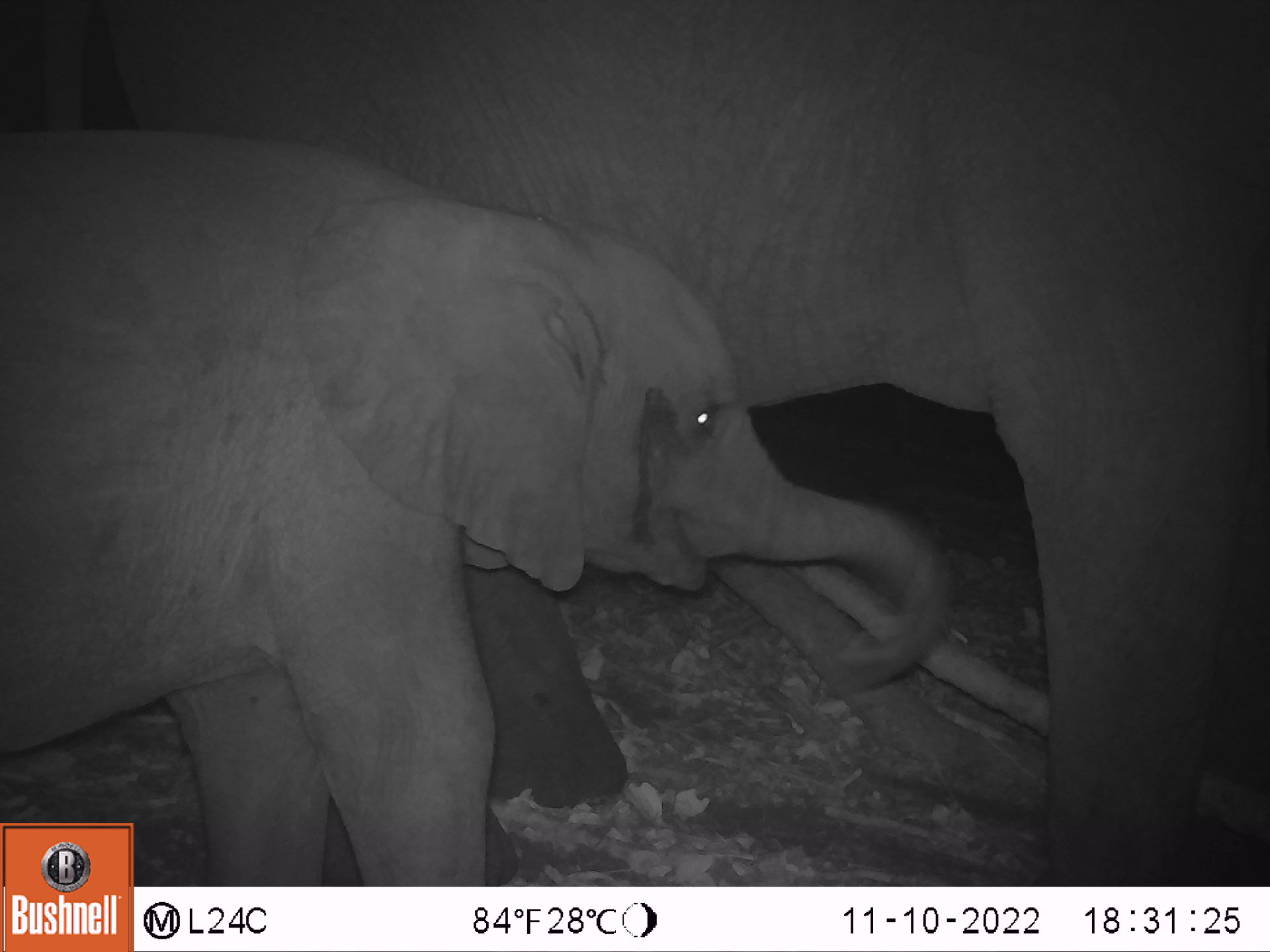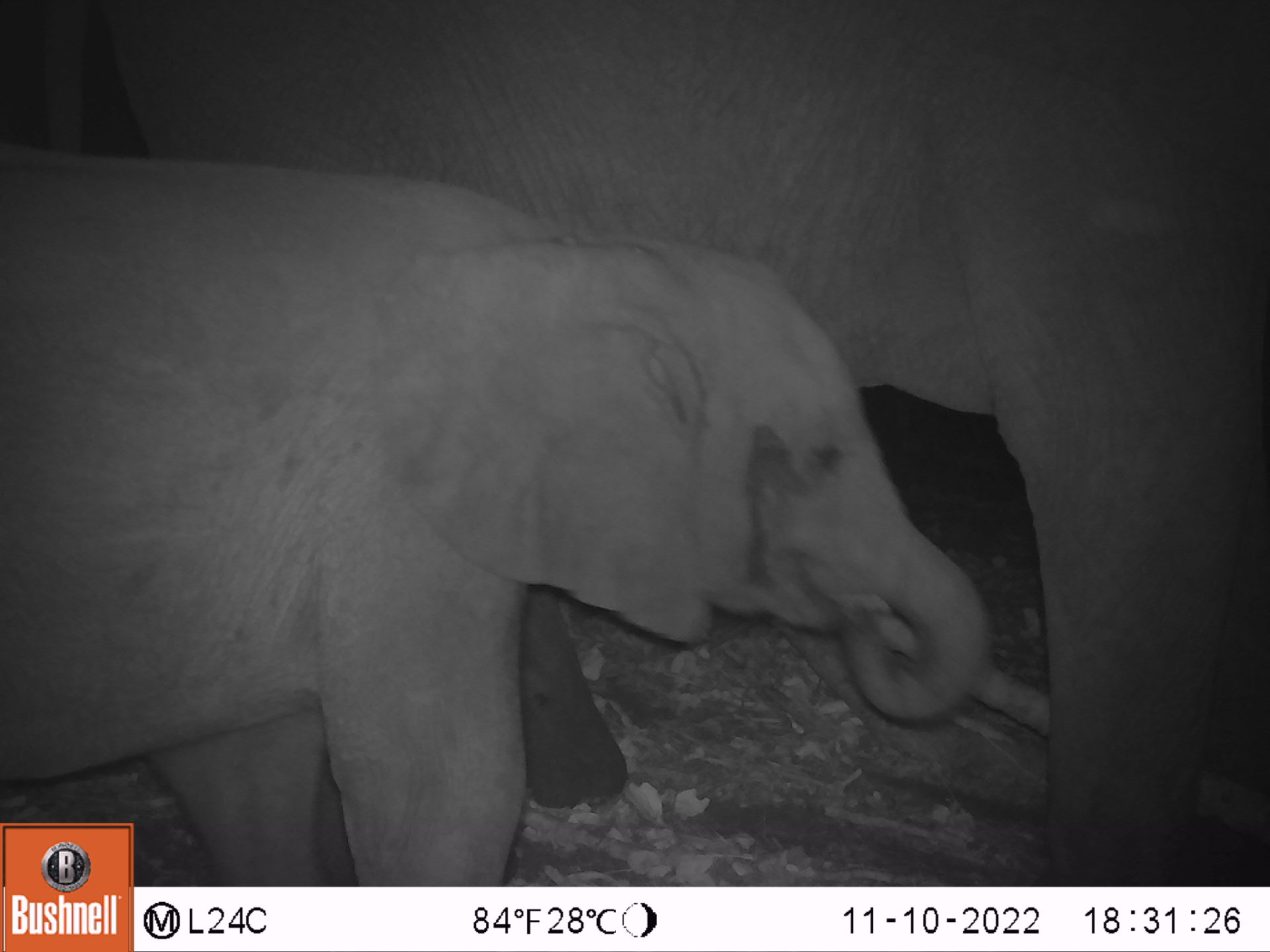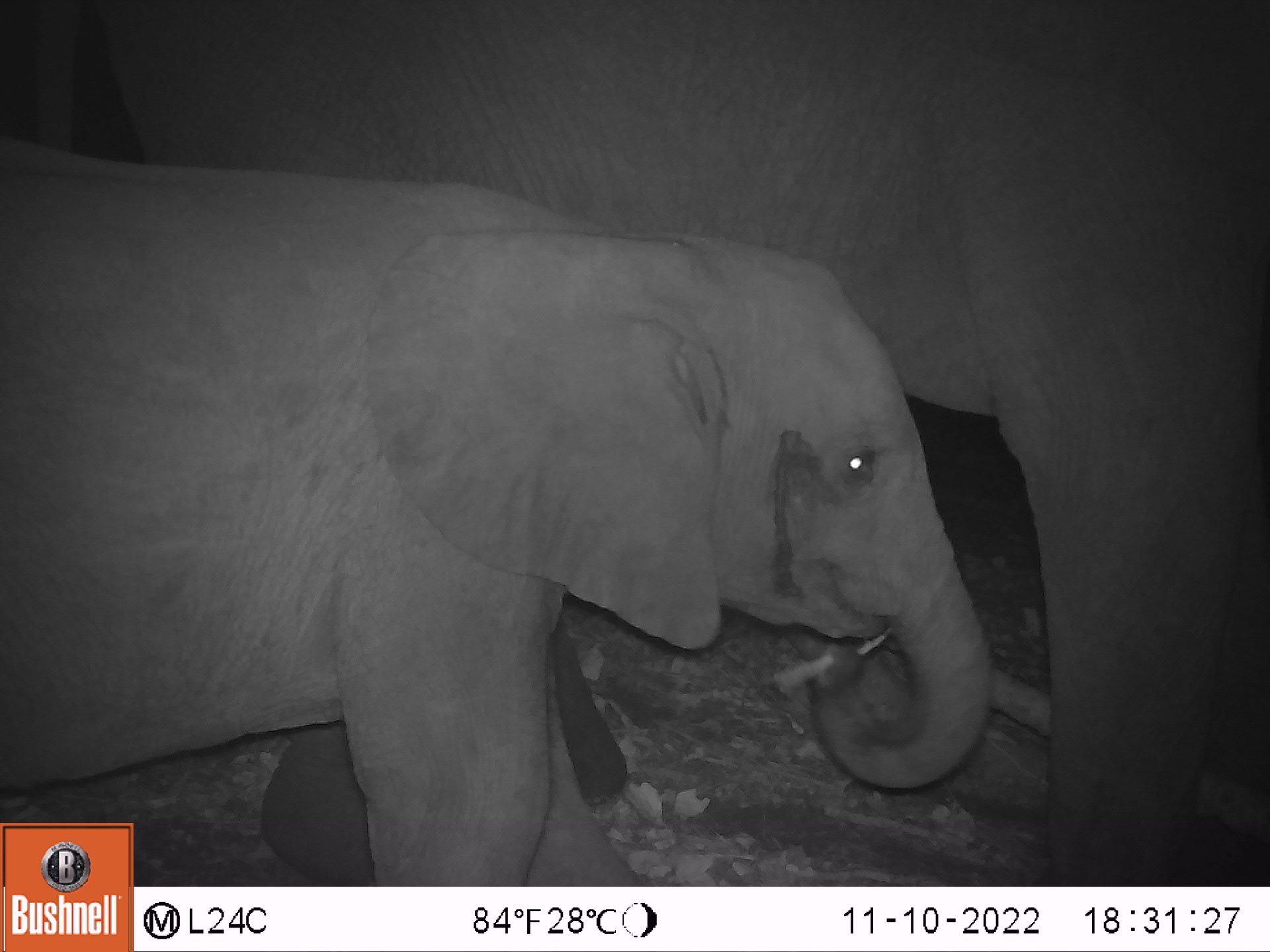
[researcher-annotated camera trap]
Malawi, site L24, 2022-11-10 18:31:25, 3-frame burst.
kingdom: Animalia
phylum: Chordata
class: Mammalia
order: Proboscidea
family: Elephantidae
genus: Loxodonta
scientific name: Loxodonta africana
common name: african savanna elephant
African savanna elephant (Loxodonta africana), count 2.